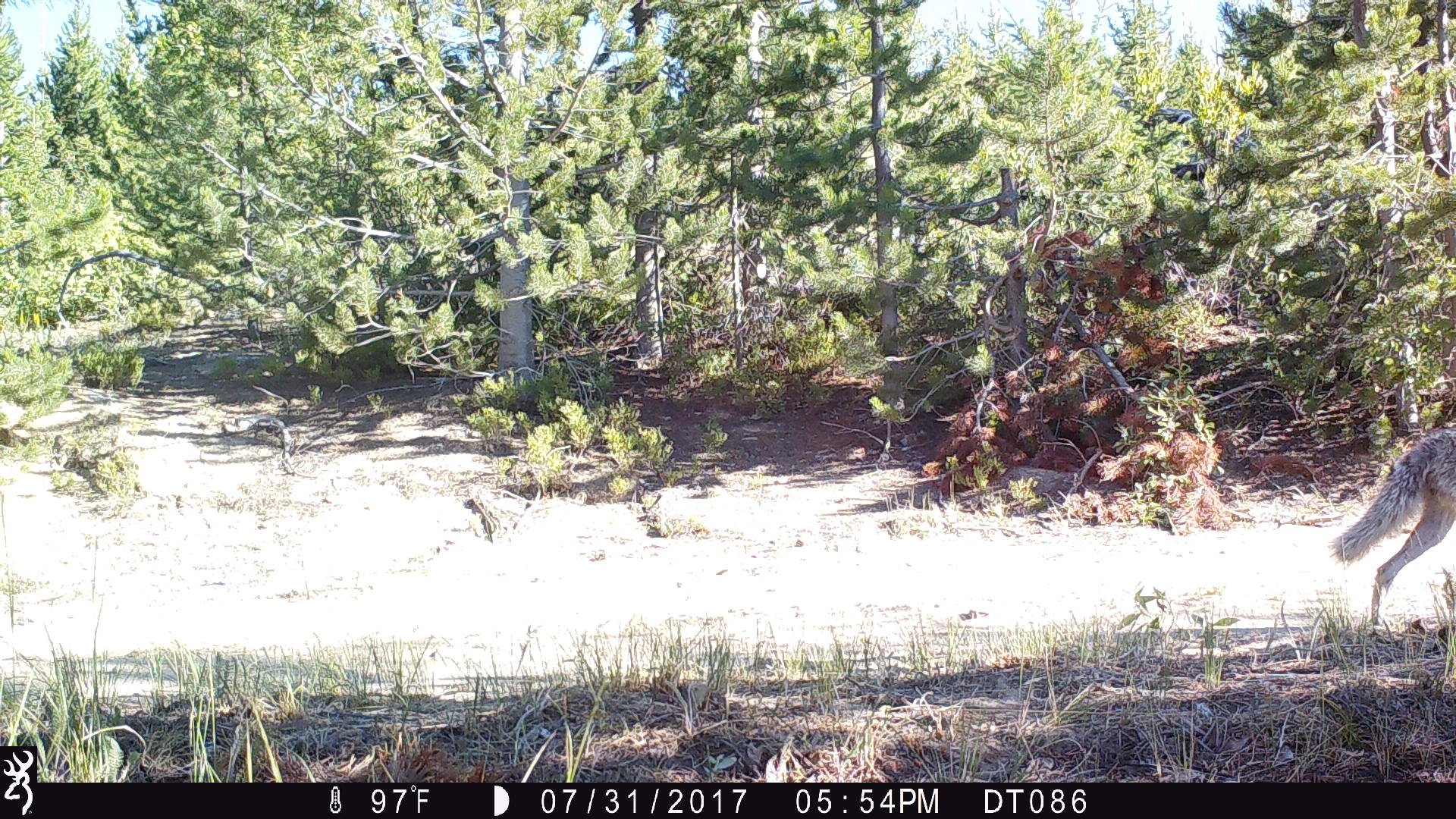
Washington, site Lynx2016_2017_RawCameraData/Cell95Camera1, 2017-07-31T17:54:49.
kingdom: Animalia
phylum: Chordata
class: Mammalia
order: Carnivora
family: Canidae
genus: Canis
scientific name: Canis latrans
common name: coyote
Canis latrans (coyote). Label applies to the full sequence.